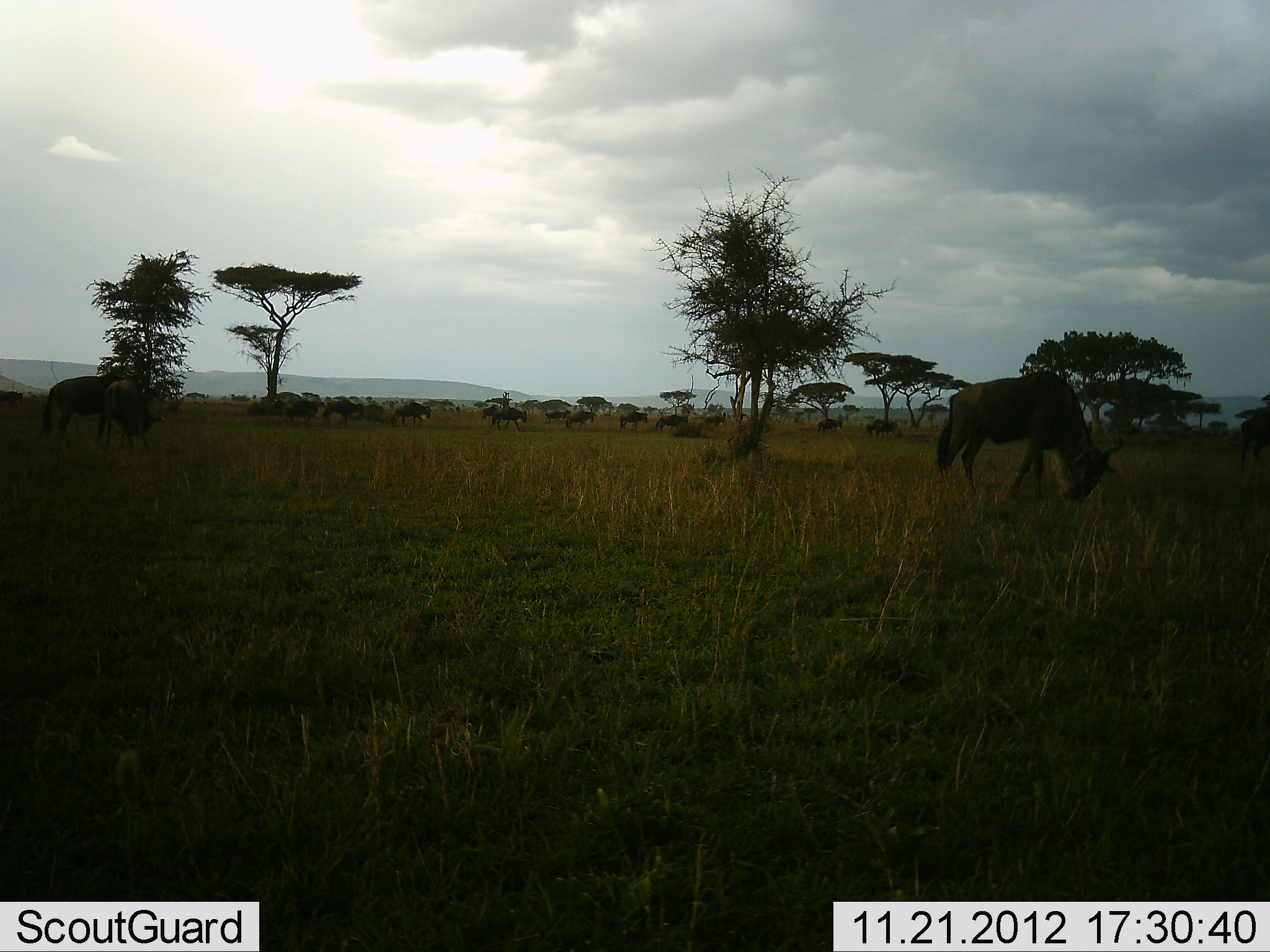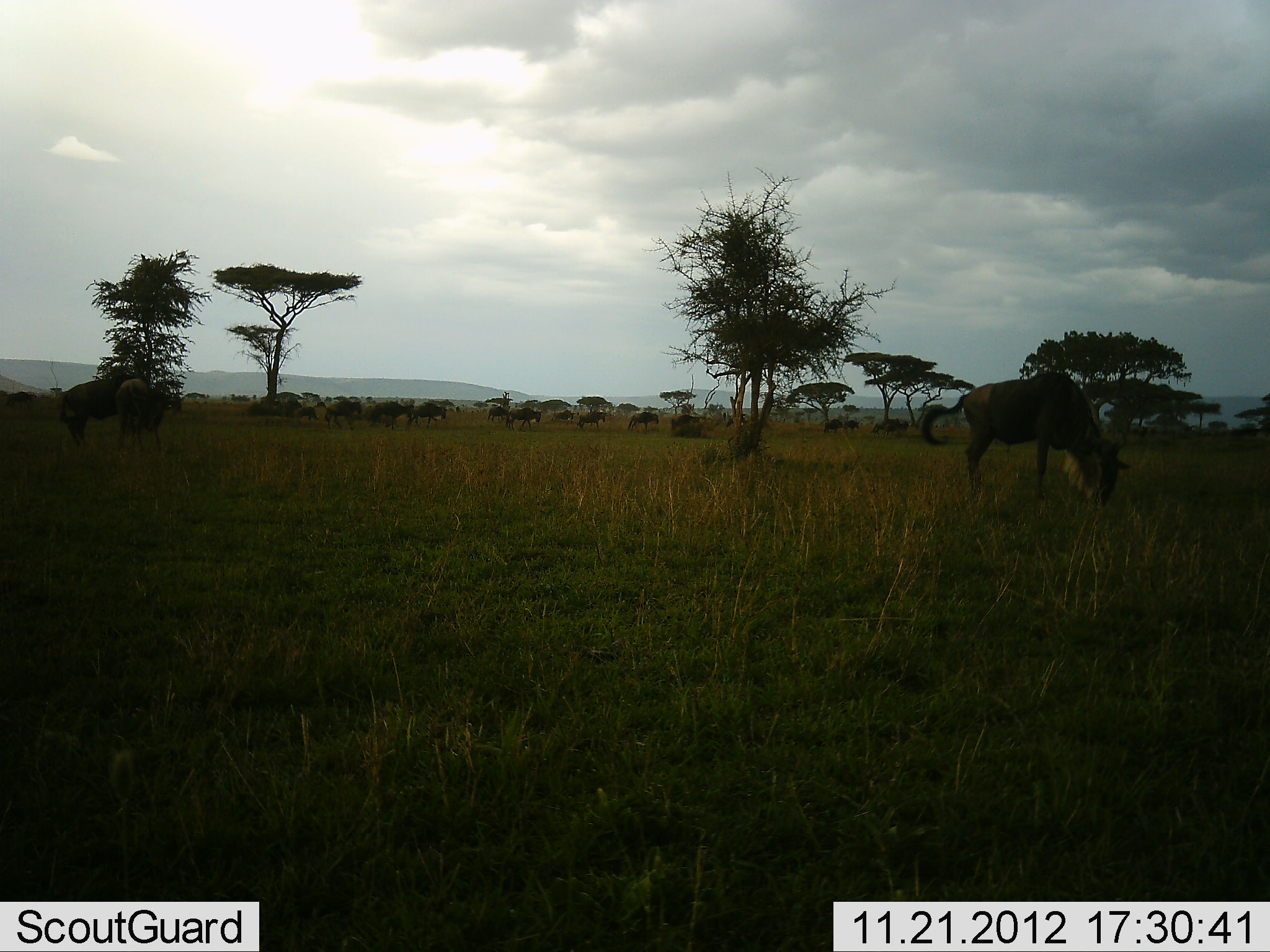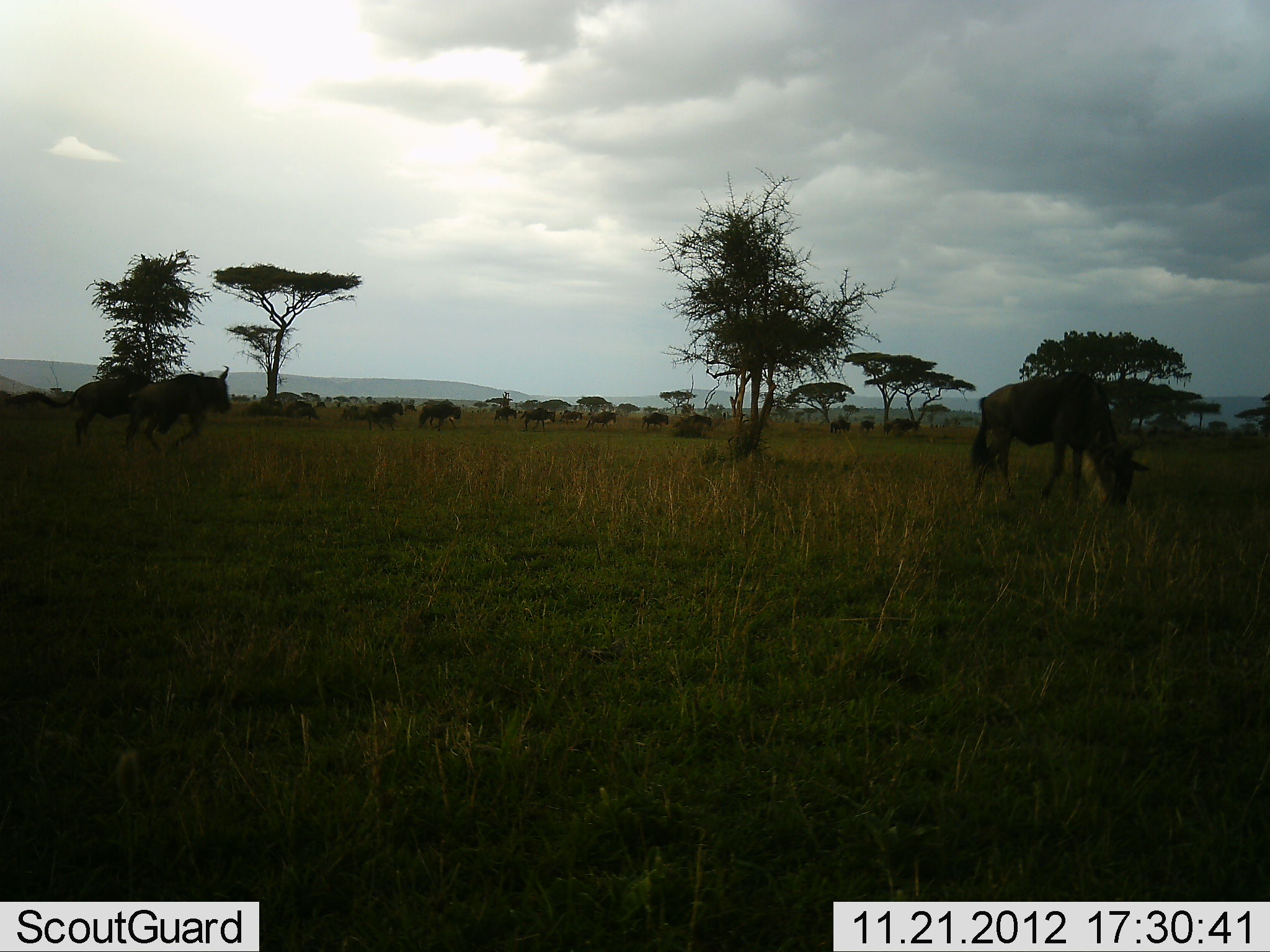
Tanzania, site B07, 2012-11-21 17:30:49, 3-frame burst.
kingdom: Animalia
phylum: Chordata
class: Mammalia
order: Artiodactyla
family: Bovidae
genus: Connochaetes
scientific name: Connochaetes taurinus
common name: blue wildebeest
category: wildebeest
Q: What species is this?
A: Wildebeest (blue wildebeest) (Connochaetes taurinus).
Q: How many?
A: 11-50.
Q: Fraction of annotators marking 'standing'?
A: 20%.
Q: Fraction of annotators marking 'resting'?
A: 0%.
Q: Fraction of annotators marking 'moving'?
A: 100%.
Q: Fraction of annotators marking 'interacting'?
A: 10%.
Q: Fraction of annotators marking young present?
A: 10%.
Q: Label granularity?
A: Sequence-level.